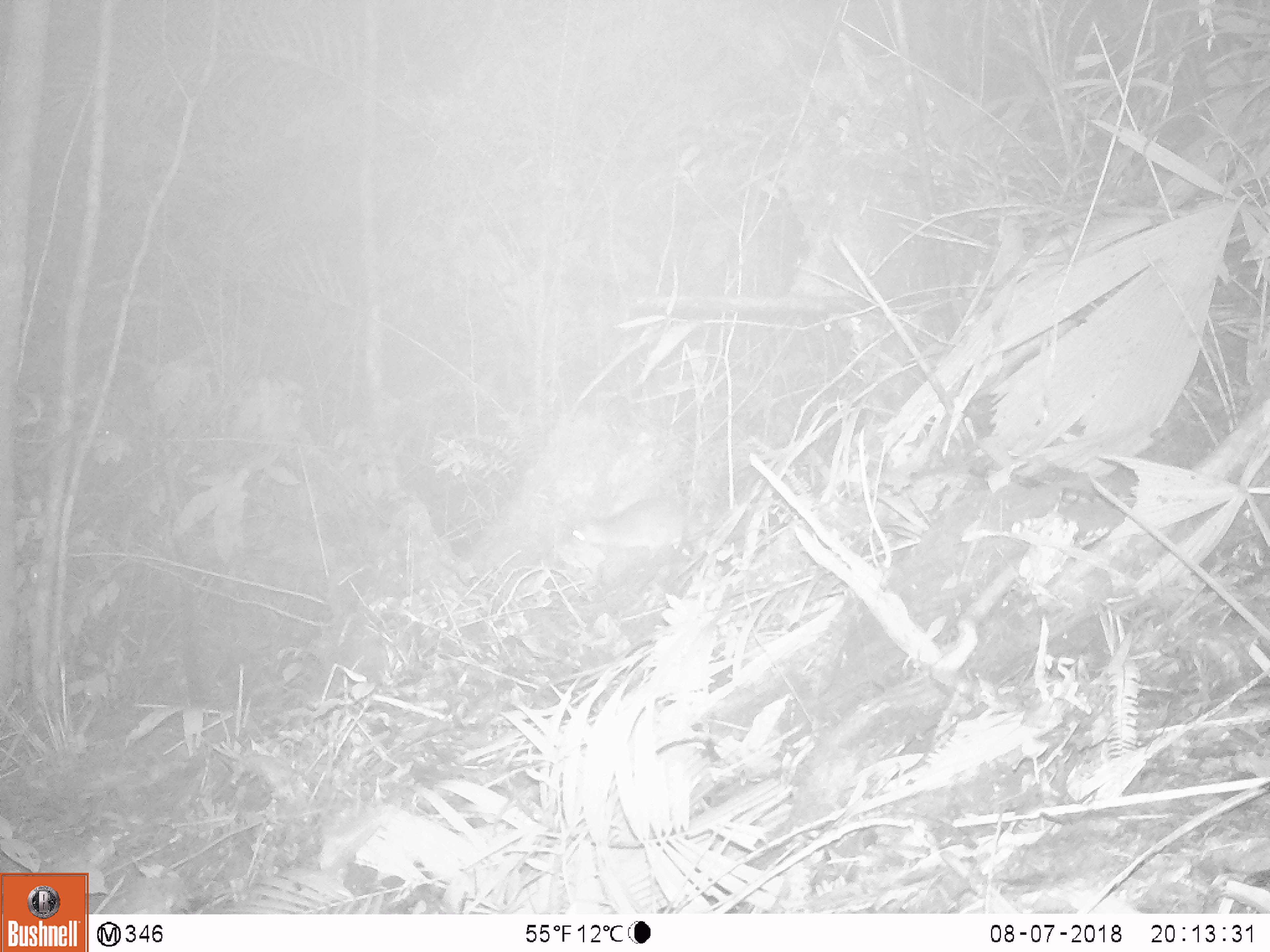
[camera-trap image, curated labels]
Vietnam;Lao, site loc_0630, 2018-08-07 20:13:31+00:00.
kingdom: Animalia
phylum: Chordata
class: Mammalia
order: Rodentia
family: Muridae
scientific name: Muridae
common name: old-world mice and rats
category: unidentified murid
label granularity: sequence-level